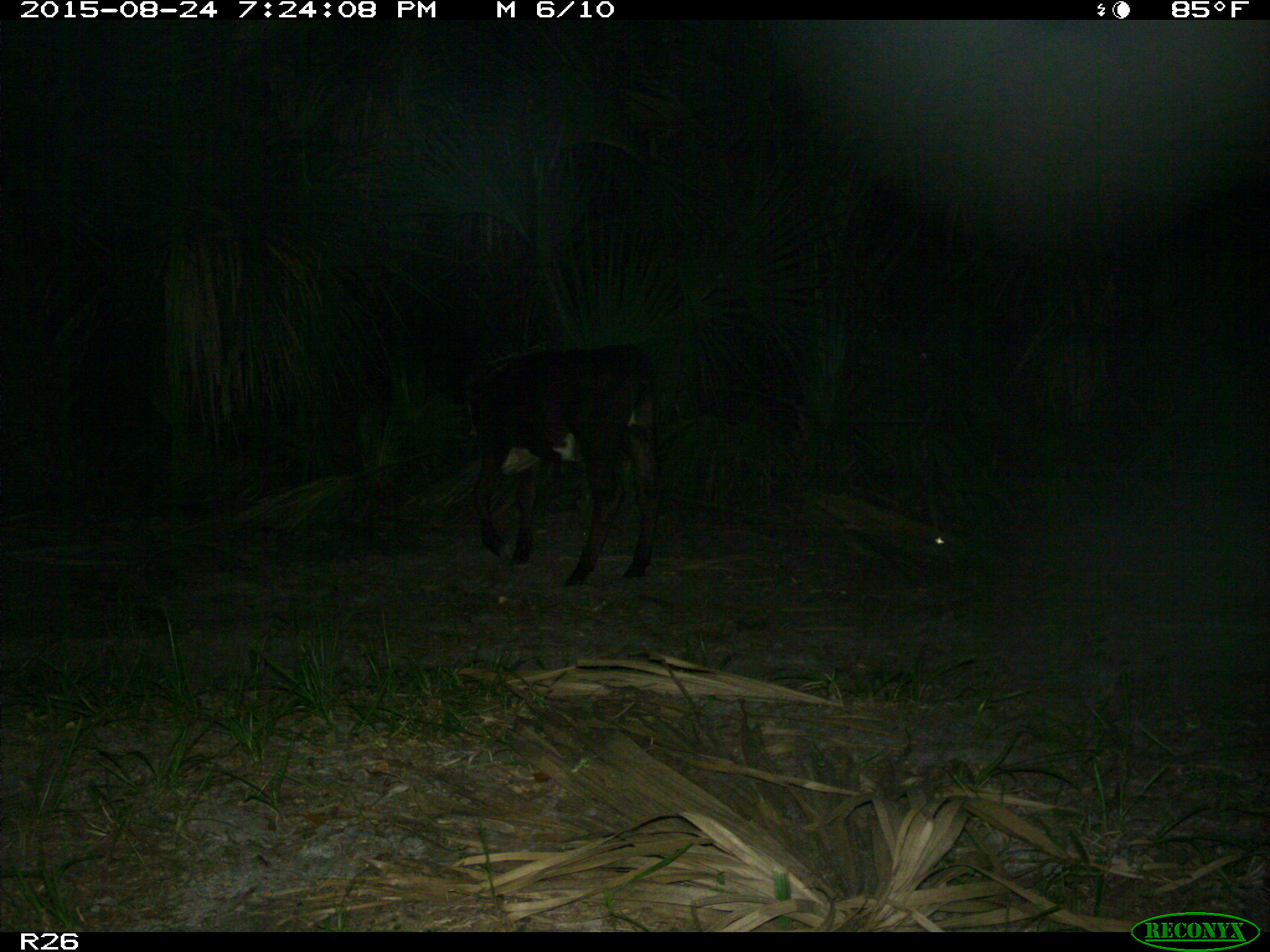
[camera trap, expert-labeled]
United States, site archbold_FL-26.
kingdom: Animalia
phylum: Chordata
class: Mammalia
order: Artiodactyla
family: Bovidae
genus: Bos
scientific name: Bos taurus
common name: domestic cow